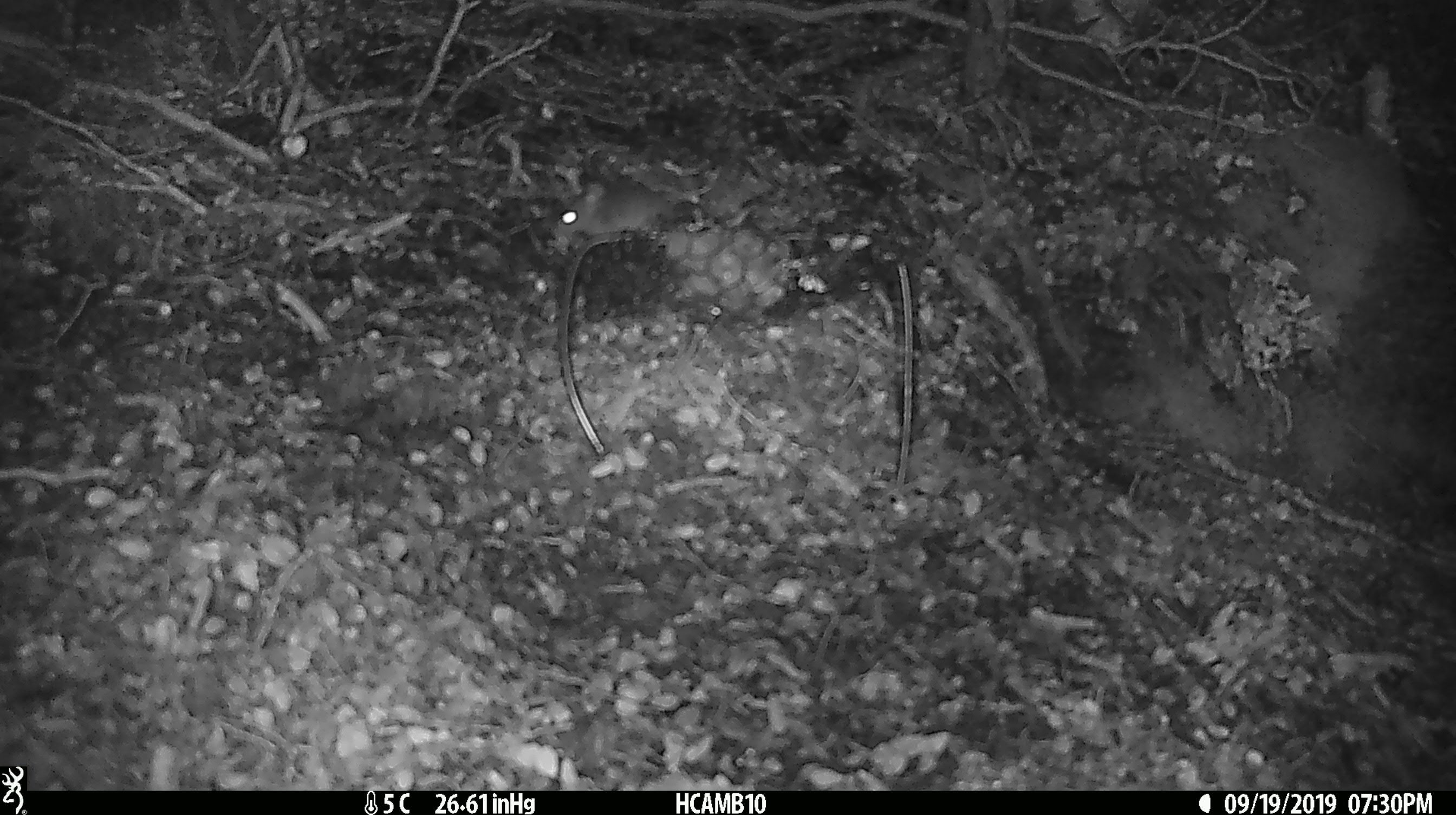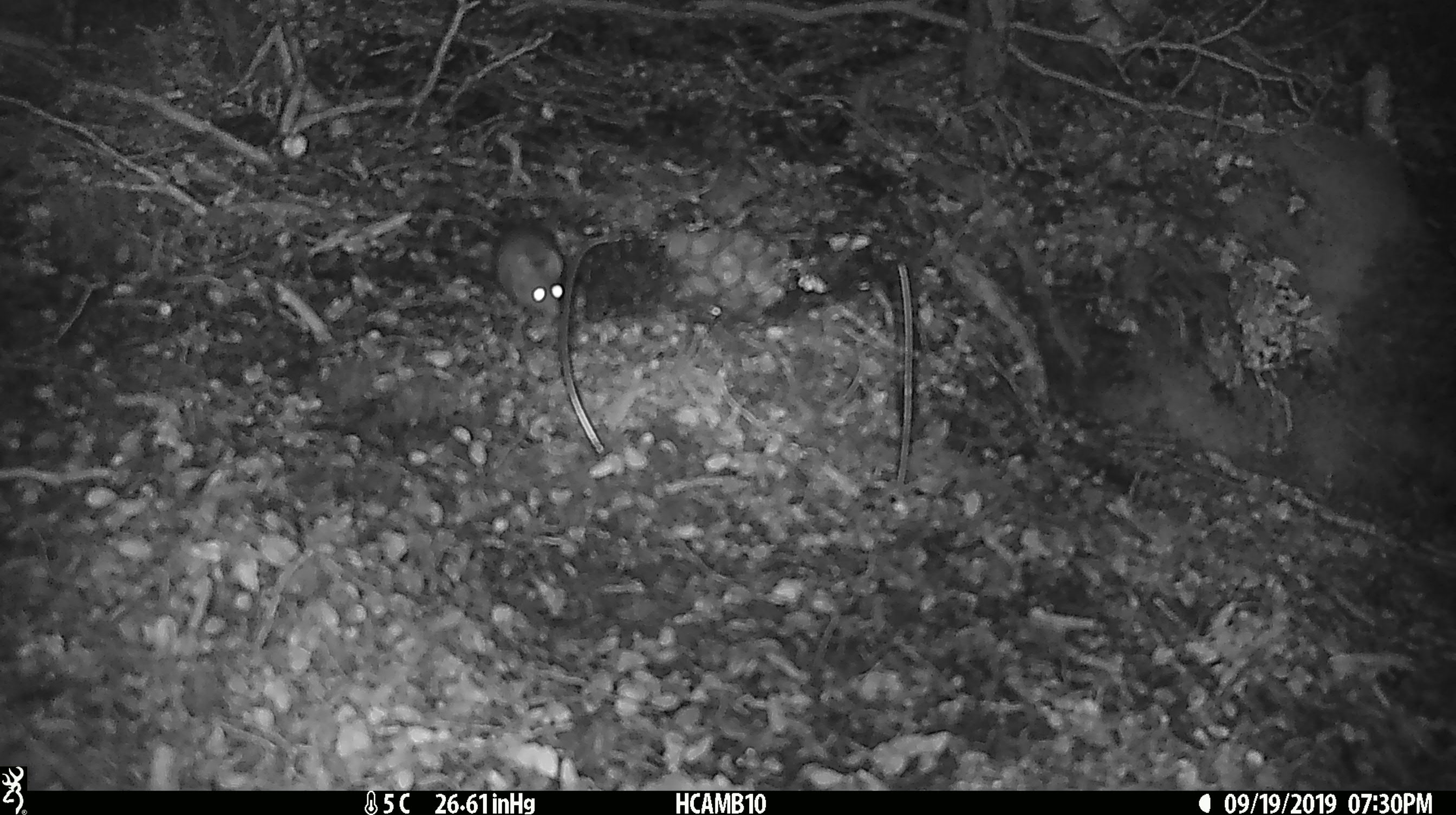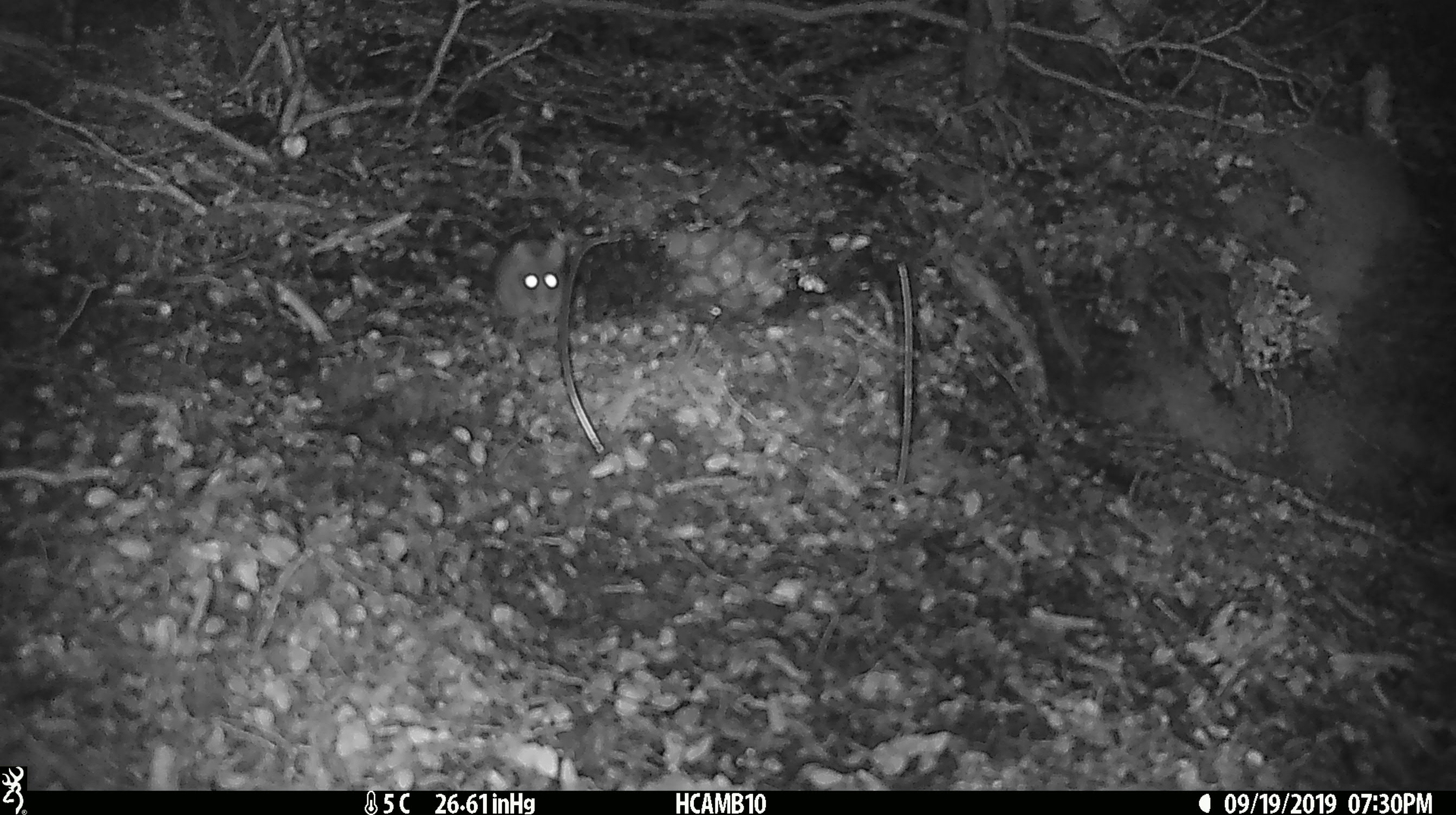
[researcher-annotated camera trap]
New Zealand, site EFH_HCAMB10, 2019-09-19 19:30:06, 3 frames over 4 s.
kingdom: Animalia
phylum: Chordata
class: Mammalia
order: Rodentia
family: Muridae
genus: Mus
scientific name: Mus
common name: mouse